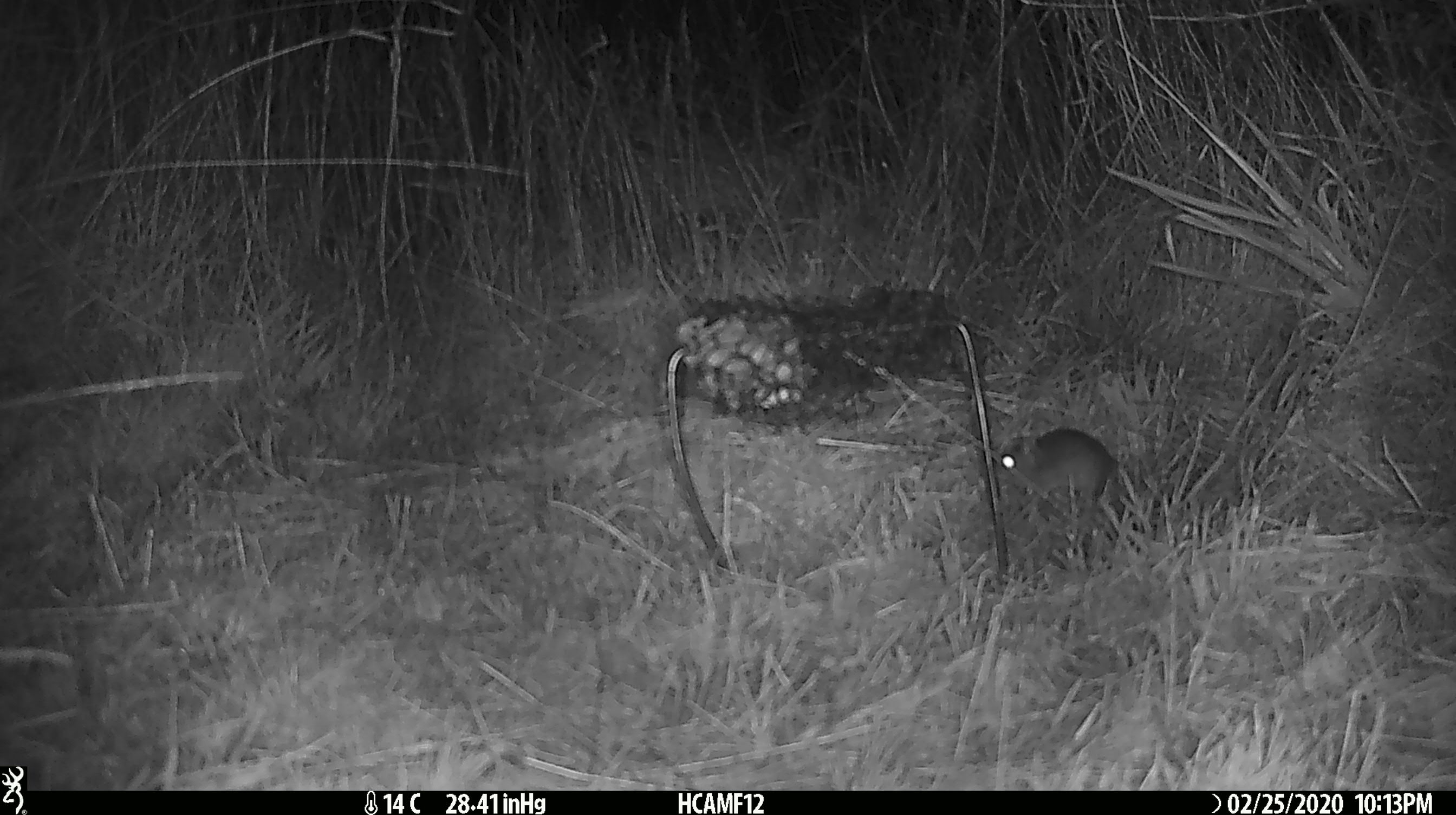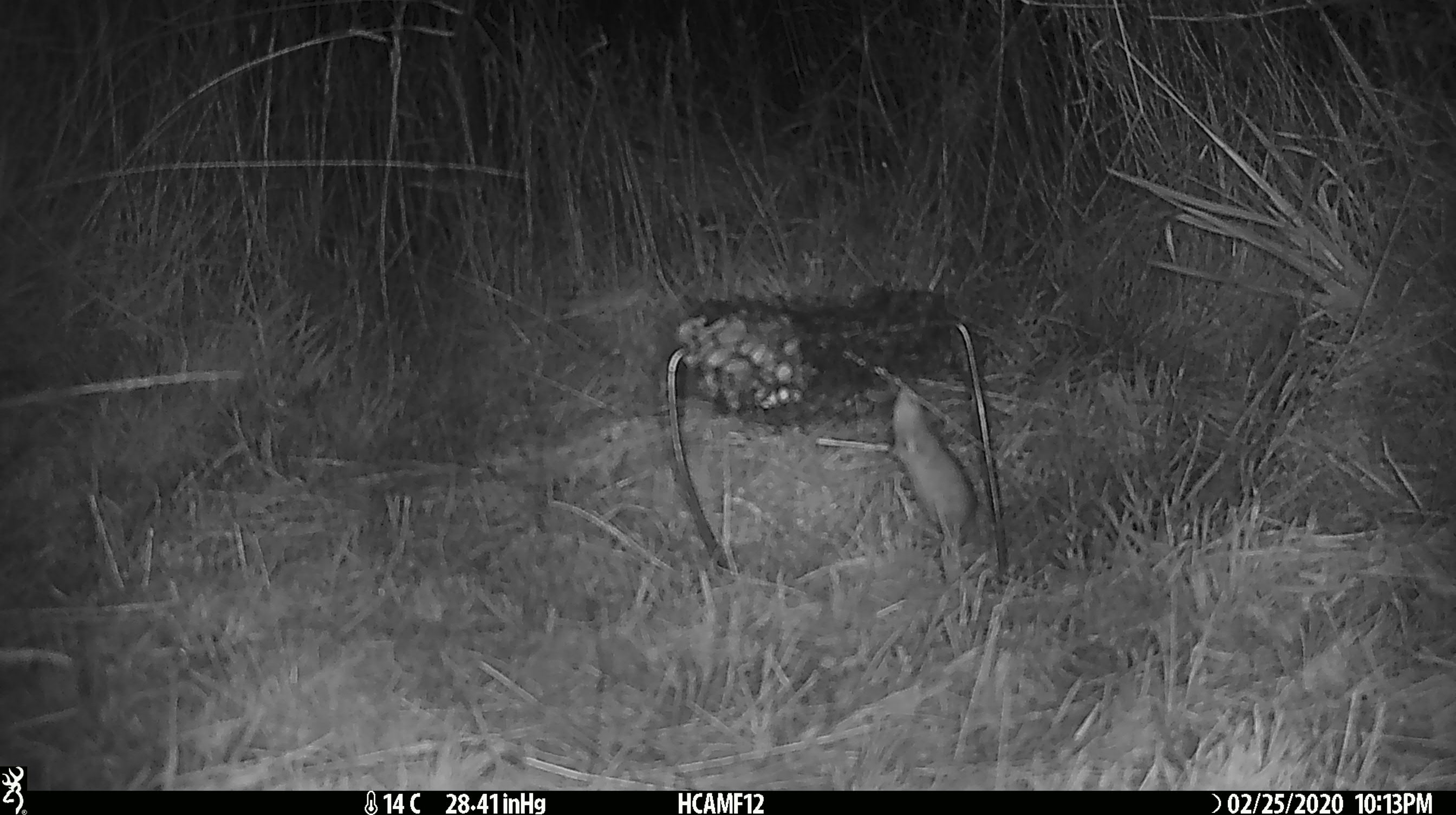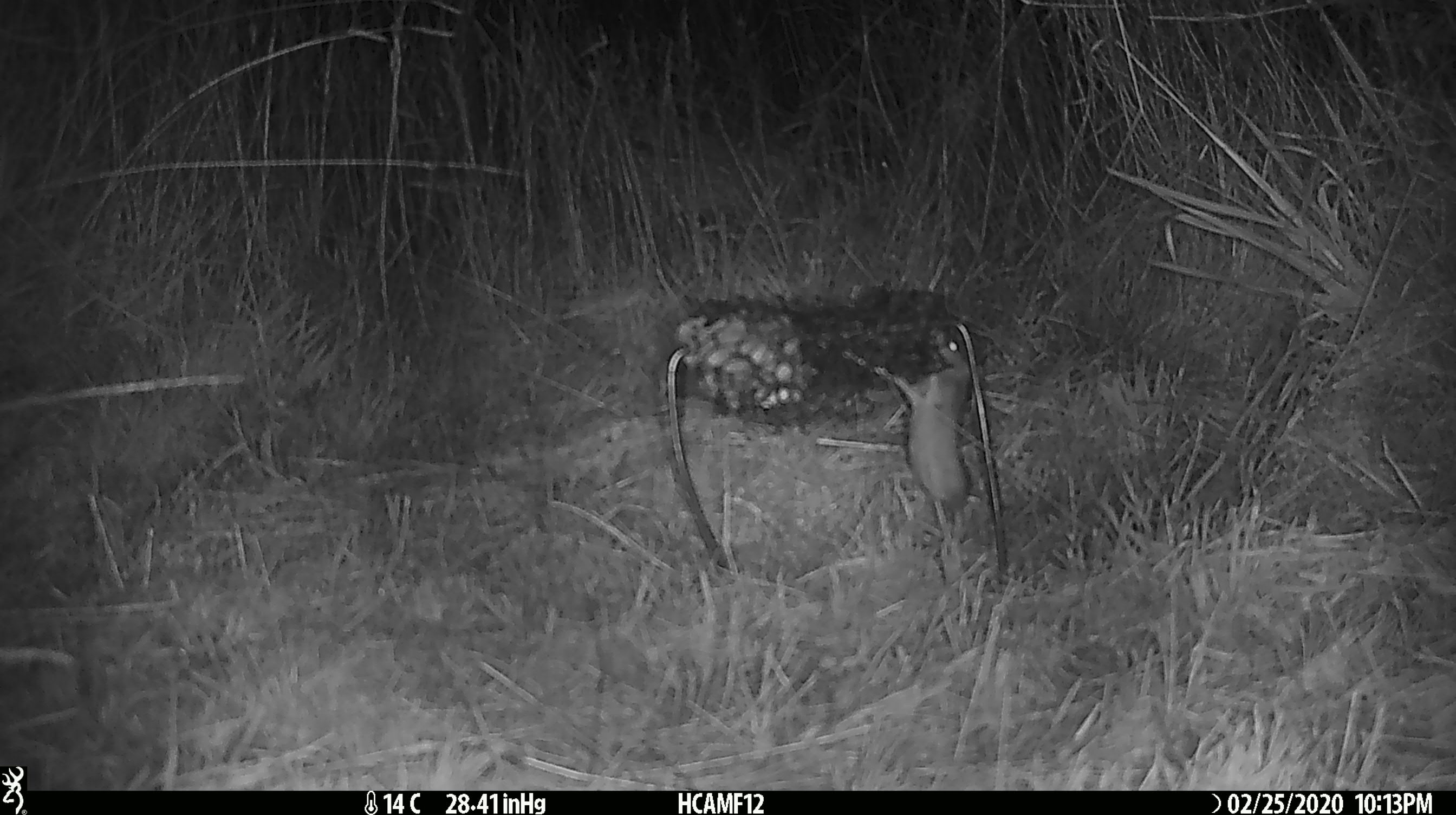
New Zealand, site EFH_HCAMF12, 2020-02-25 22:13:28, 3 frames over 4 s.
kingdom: Animalia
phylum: Chordata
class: Mammalia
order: Rodentia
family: Muridae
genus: Mus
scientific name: Mus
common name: mouse